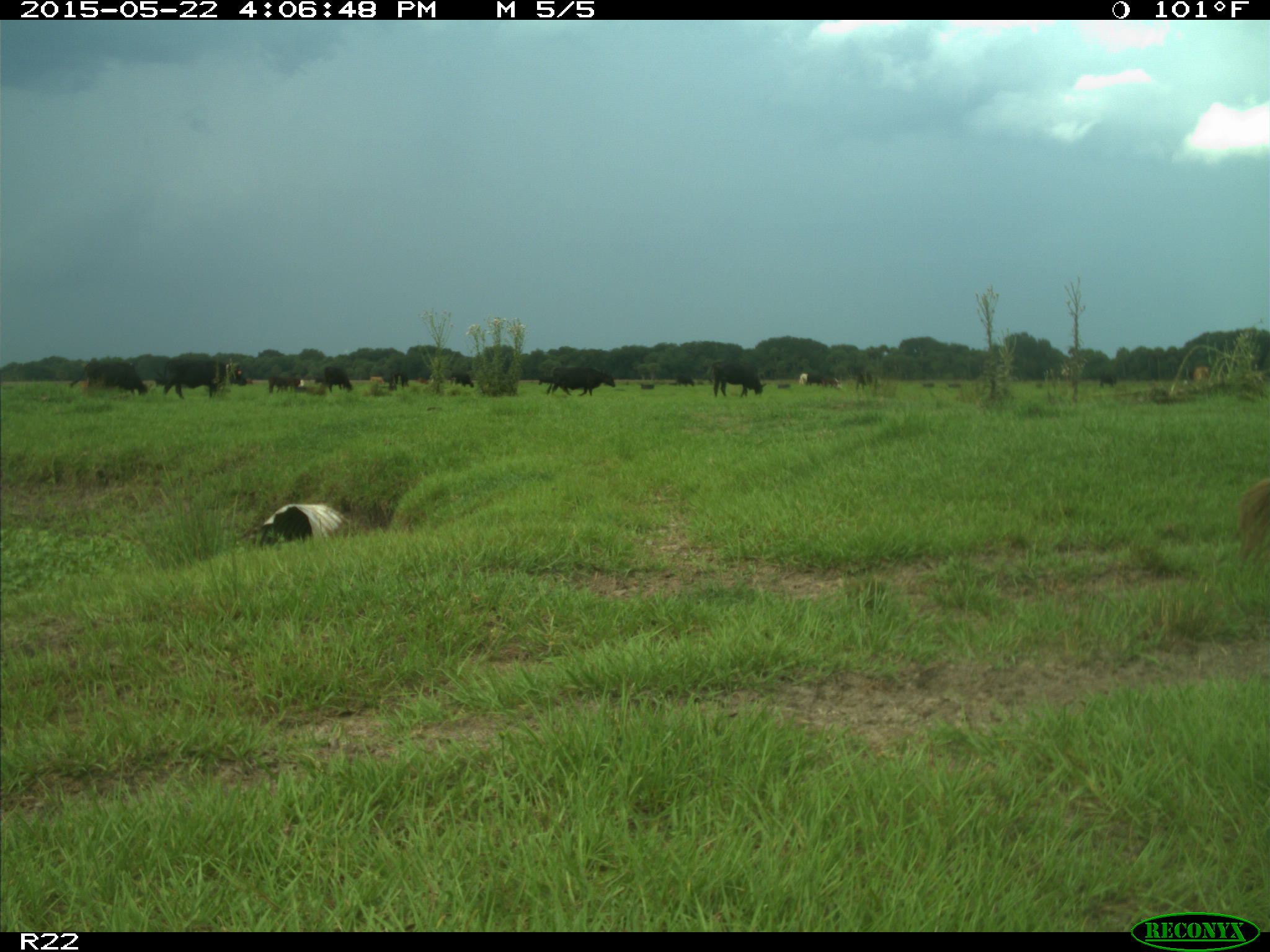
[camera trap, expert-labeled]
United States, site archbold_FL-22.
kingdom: Animalia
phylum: Chordata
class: Mammalia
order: Artiodactyla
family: Bovidae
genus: Bos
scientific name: Bos taurus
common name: domestic cow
Bos taurus (domestic cow).